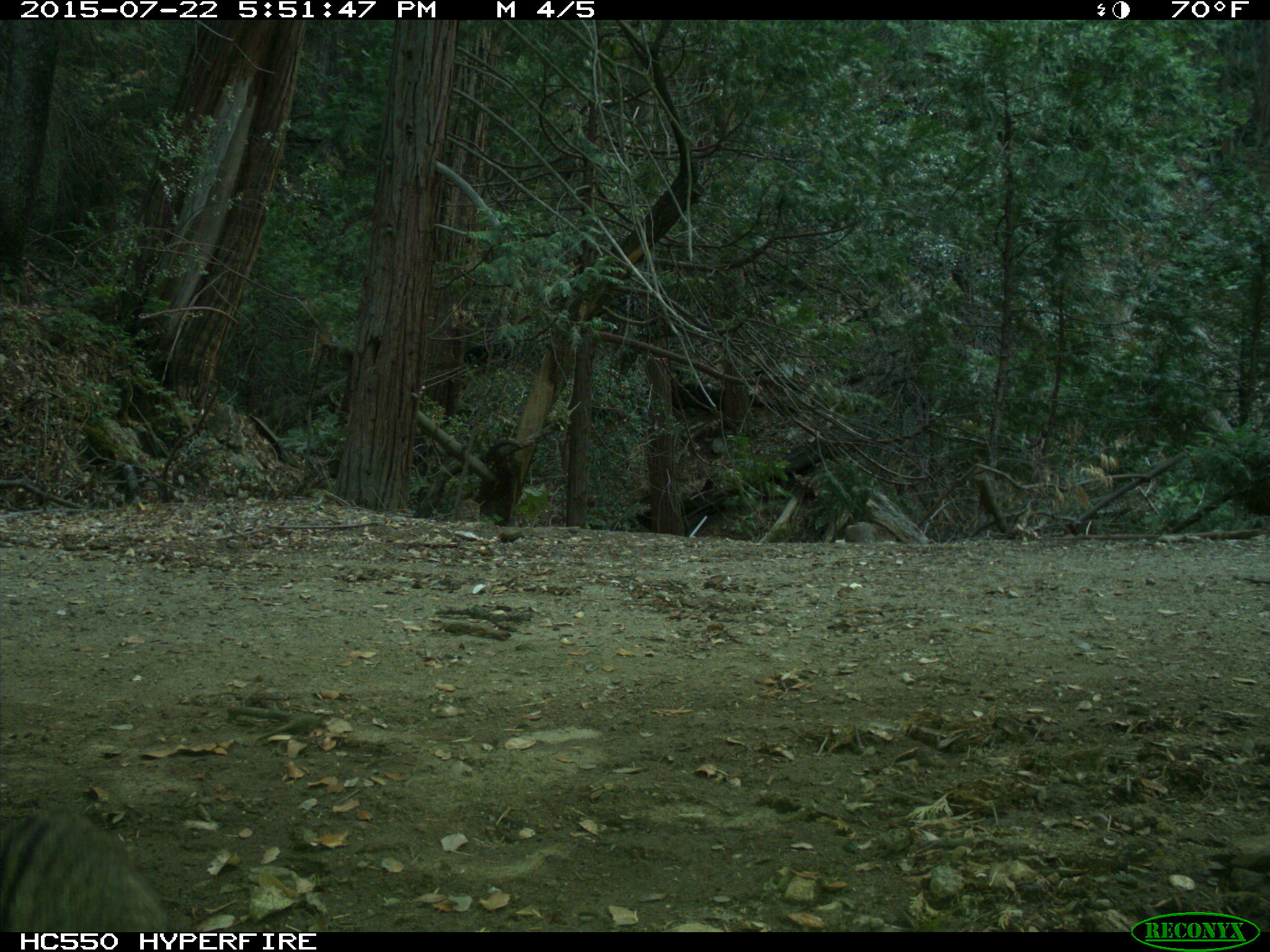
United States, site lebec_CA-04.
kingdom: Animalia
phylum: Chordata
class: Mammalia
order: Carnivora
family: Felidae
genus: Lynx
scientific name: Lynx rufus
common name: bobcat